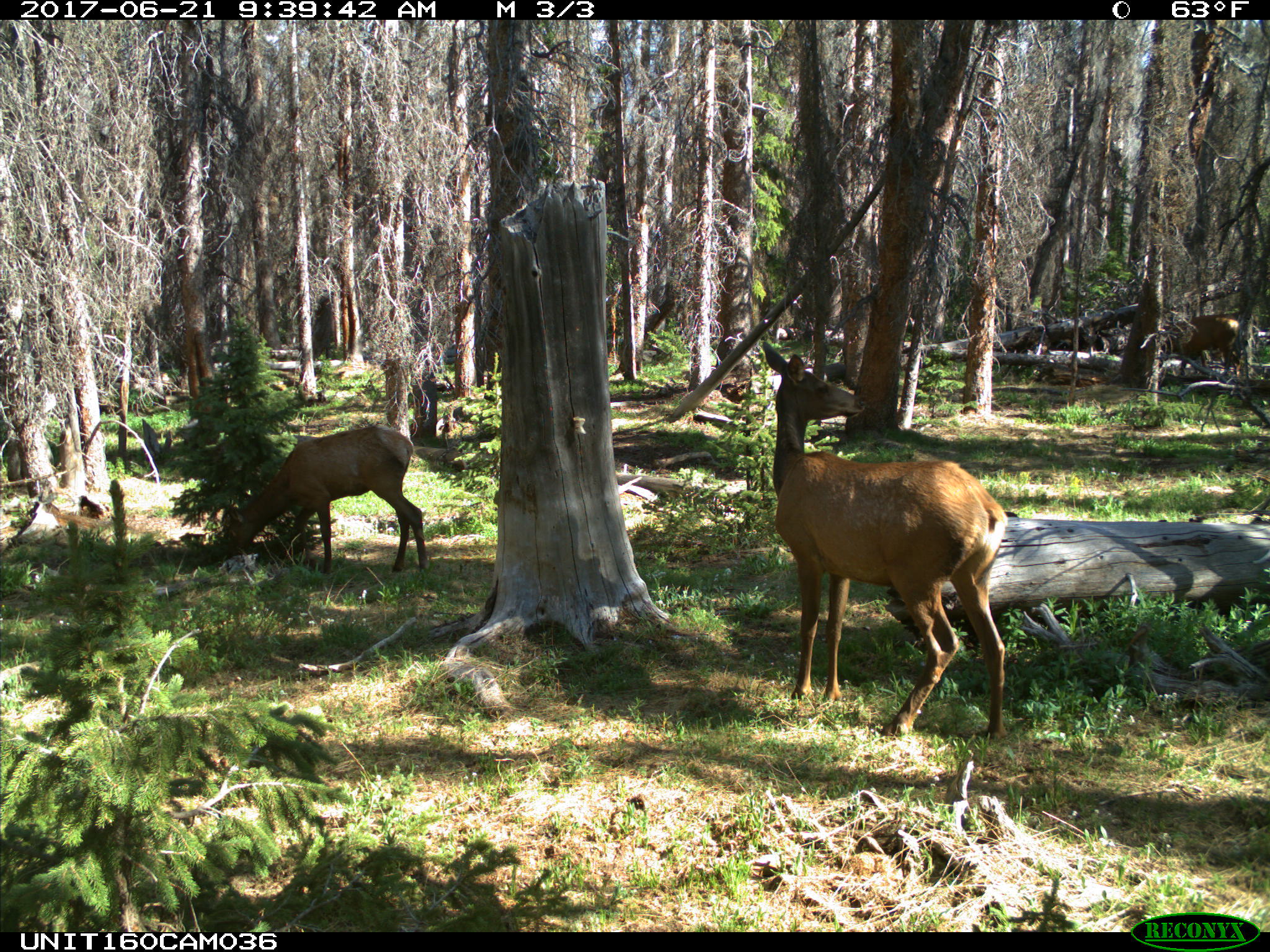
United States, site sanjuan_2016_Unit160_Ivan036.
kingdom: Animalia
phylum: Chordata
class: Mammalia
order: Artiodactyla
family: Cervidae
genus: Cervus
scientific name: Cervus elaphus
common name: red deer